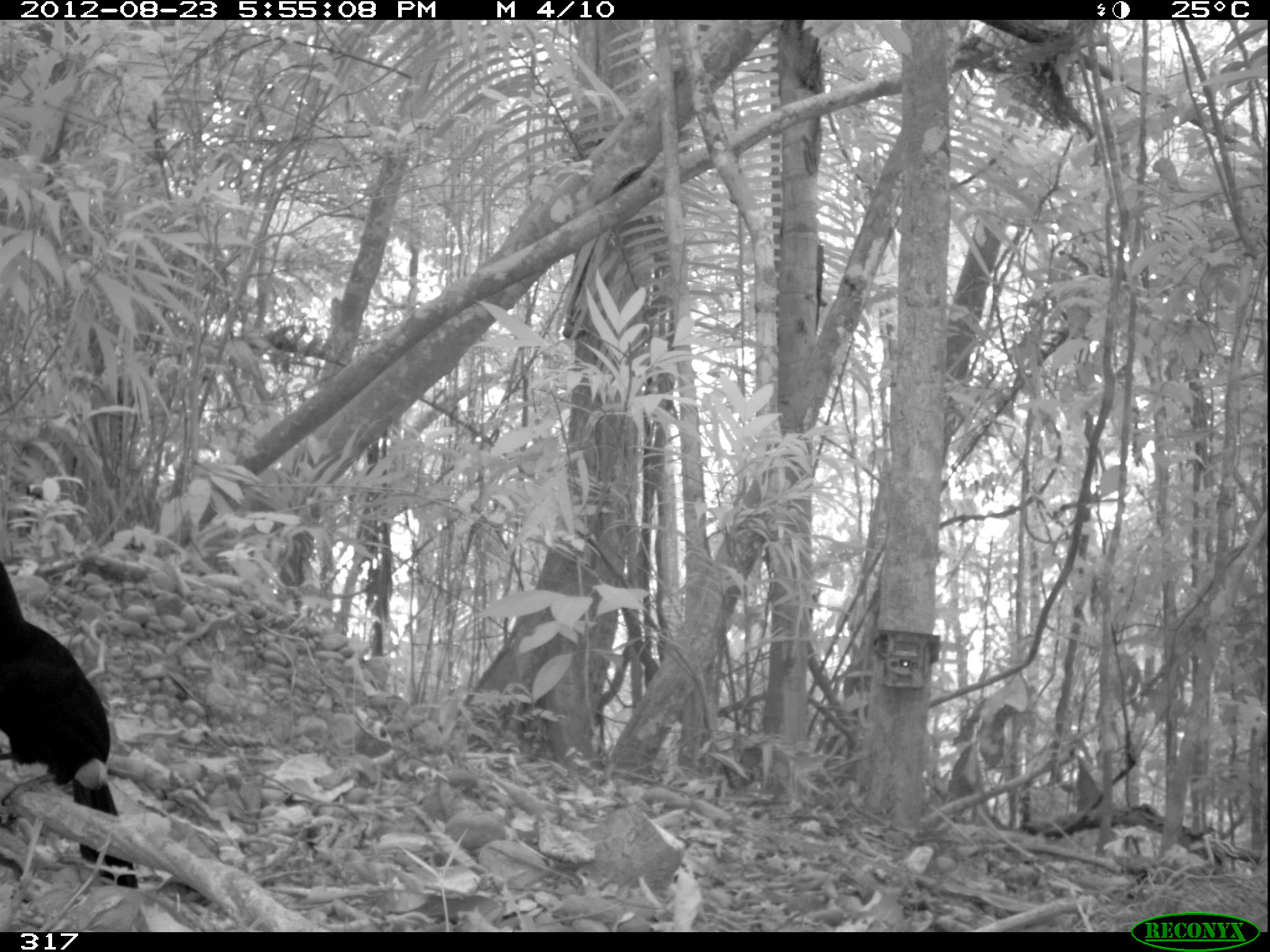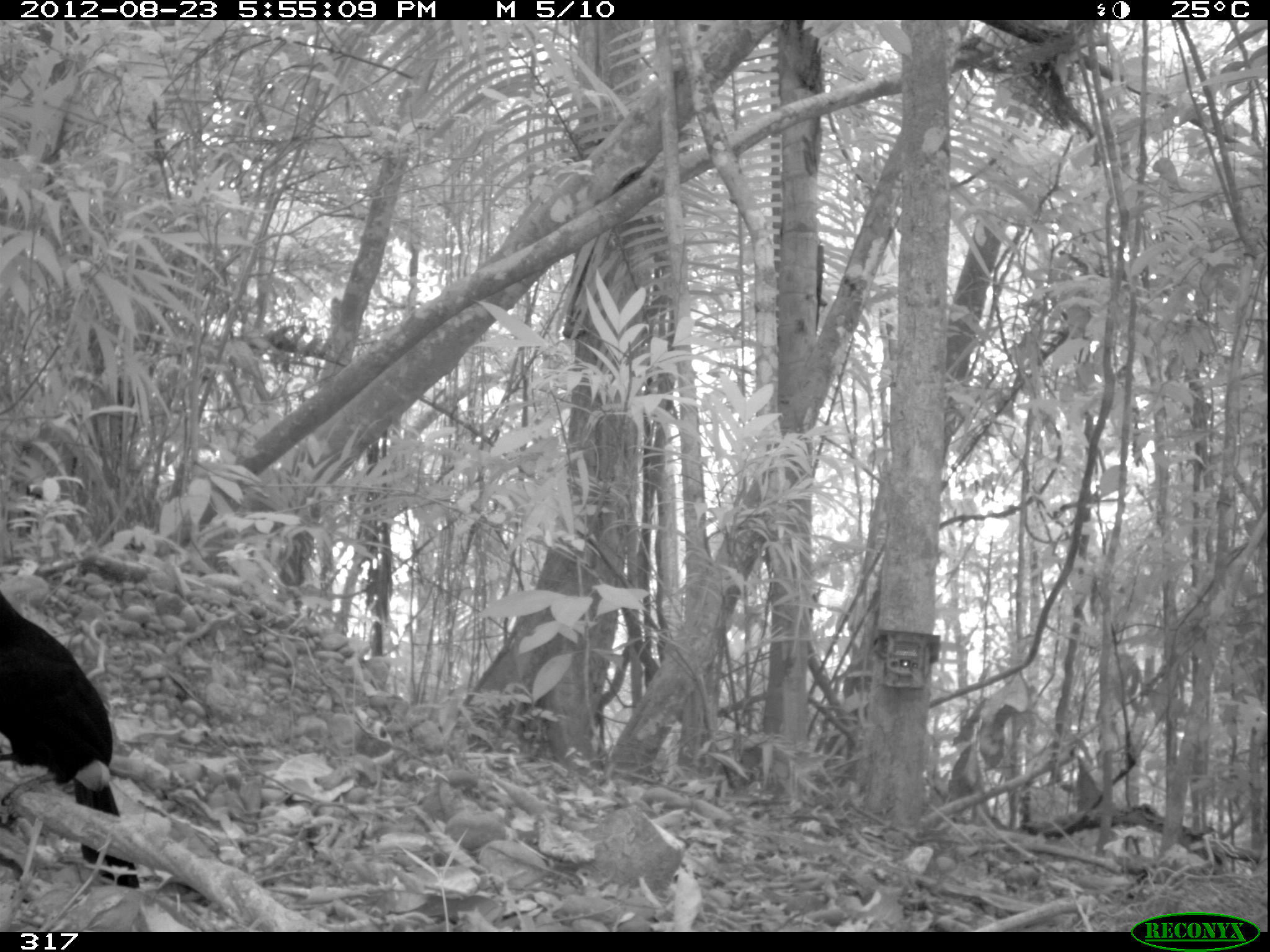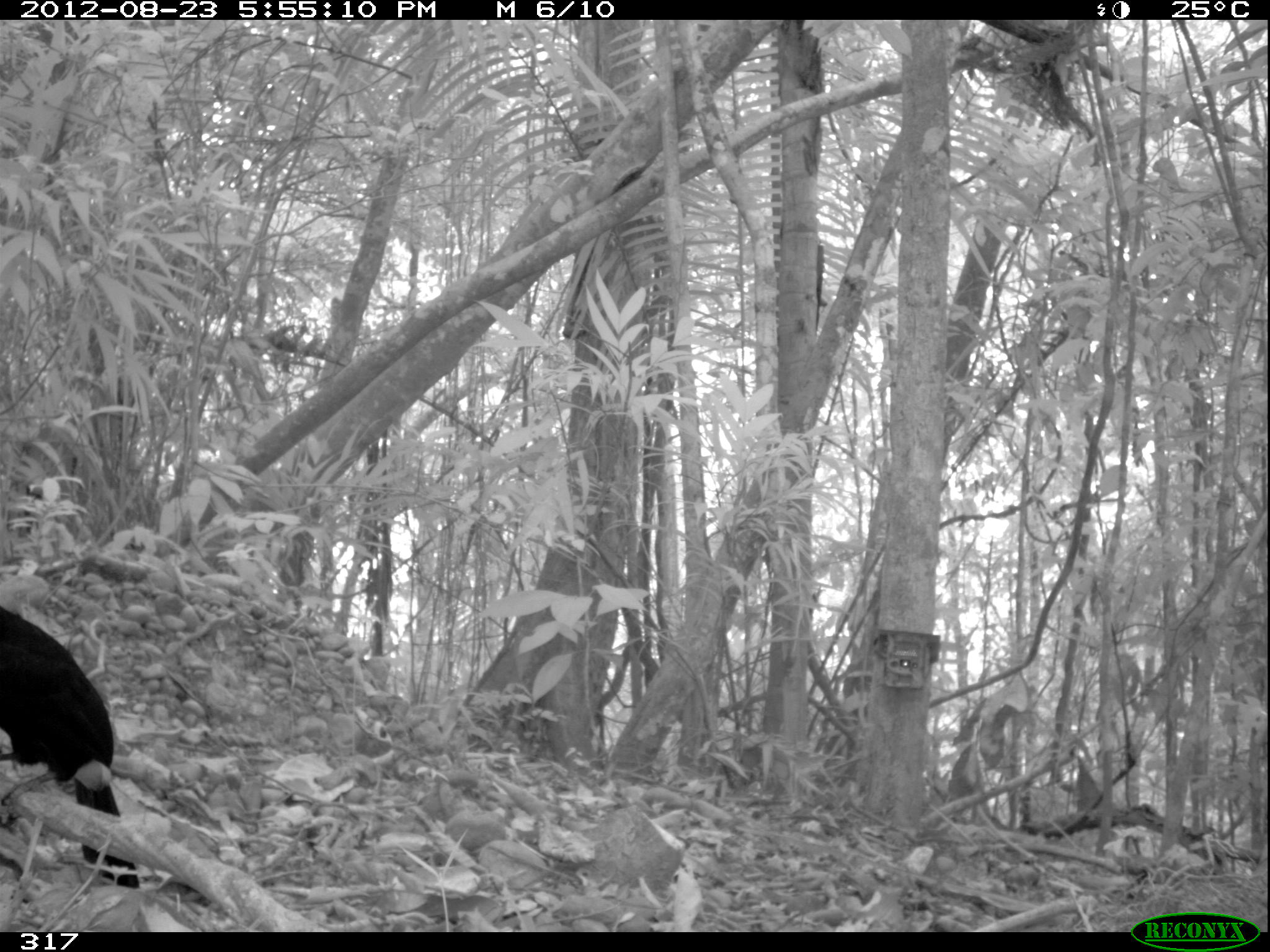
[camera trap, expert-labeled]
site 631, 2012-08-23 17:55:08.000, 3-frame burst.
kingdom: Animalia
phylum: Chordata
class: Aves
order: Piciformes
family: Ramphastidae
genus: Ramphastos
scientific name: Ramphastos tucanus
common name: white-throated toucan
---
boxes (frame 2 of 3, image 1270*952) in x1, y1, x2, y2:
ramphastos tucanus: 0, 590, 140, 889